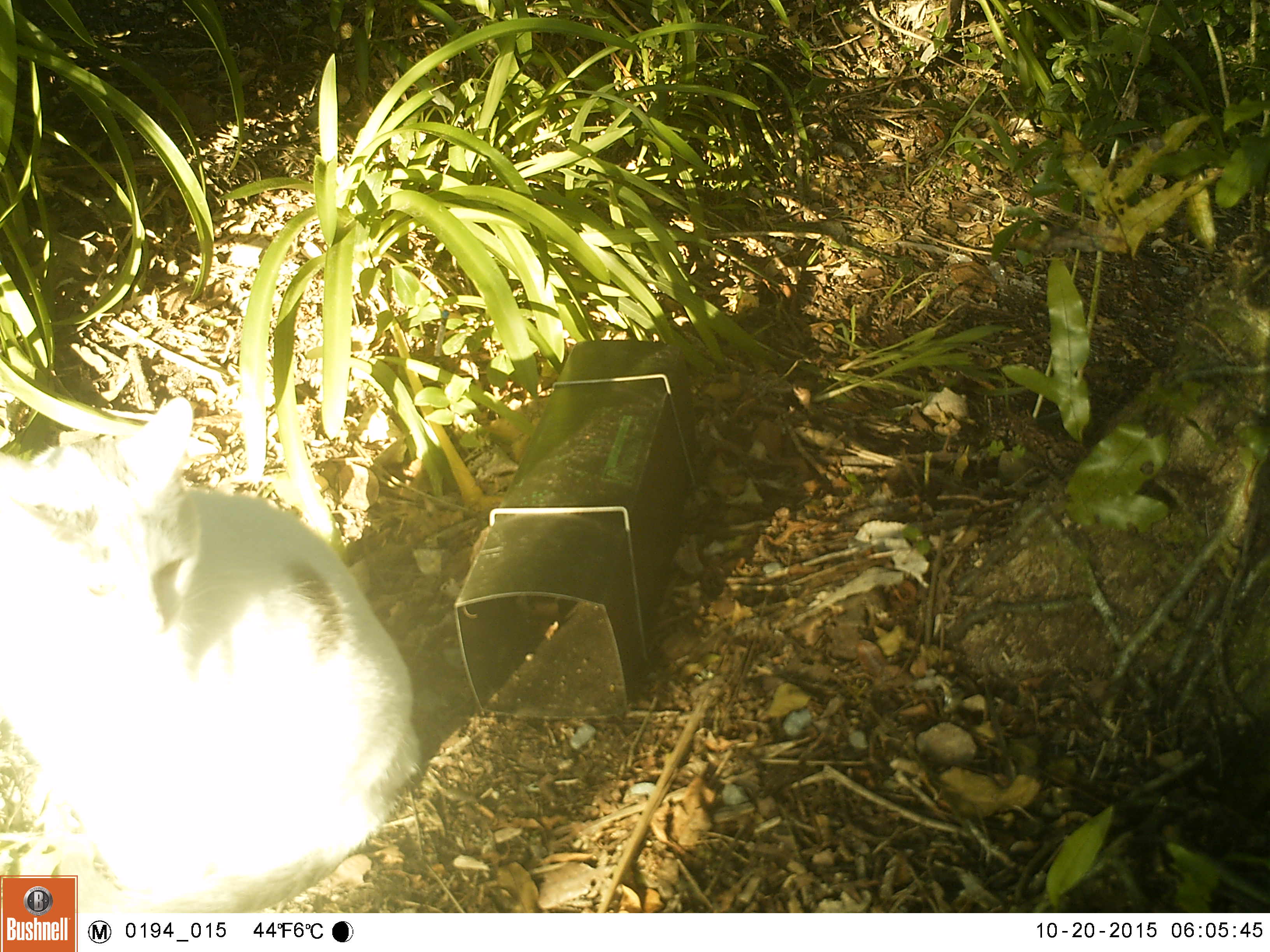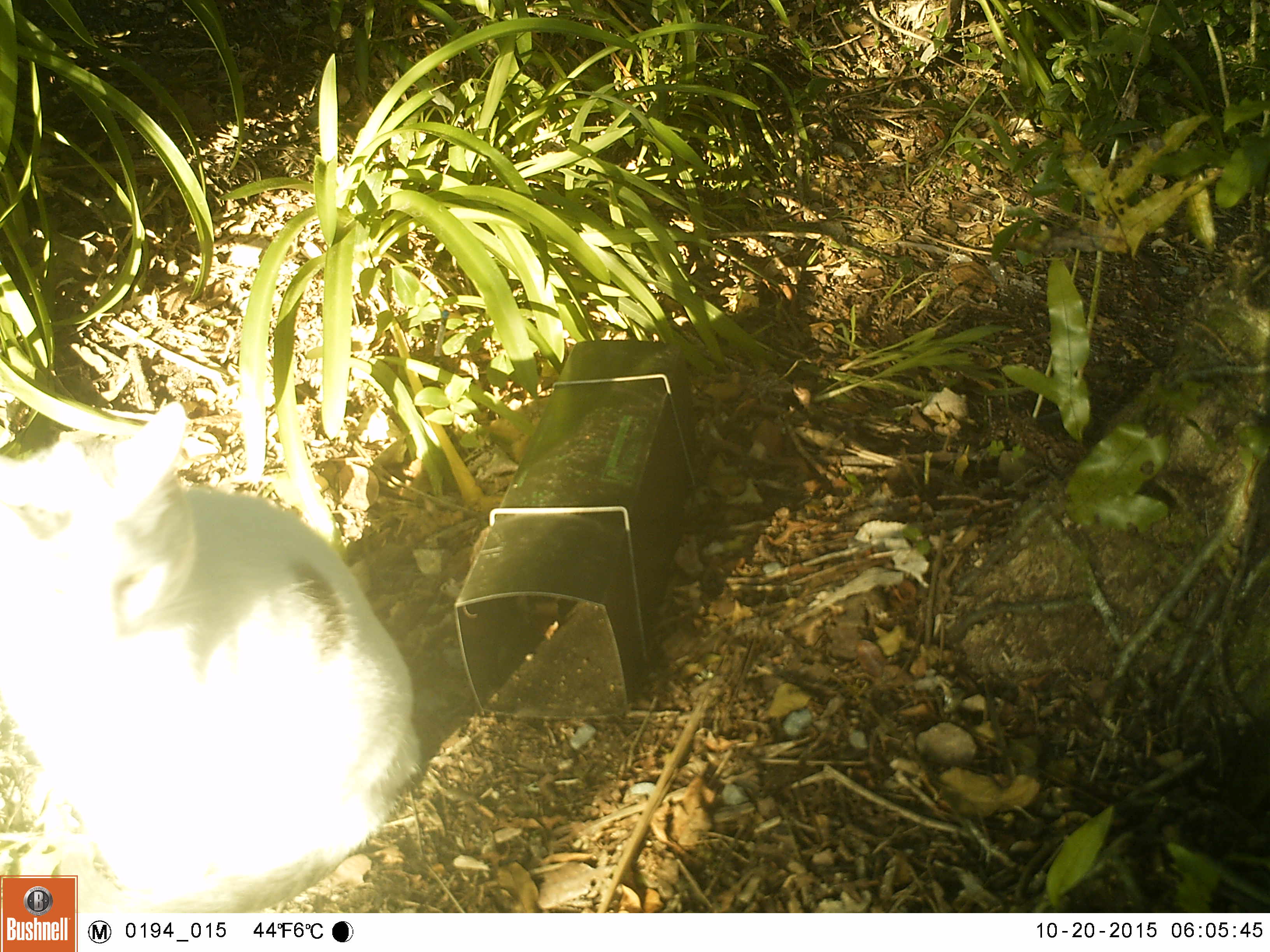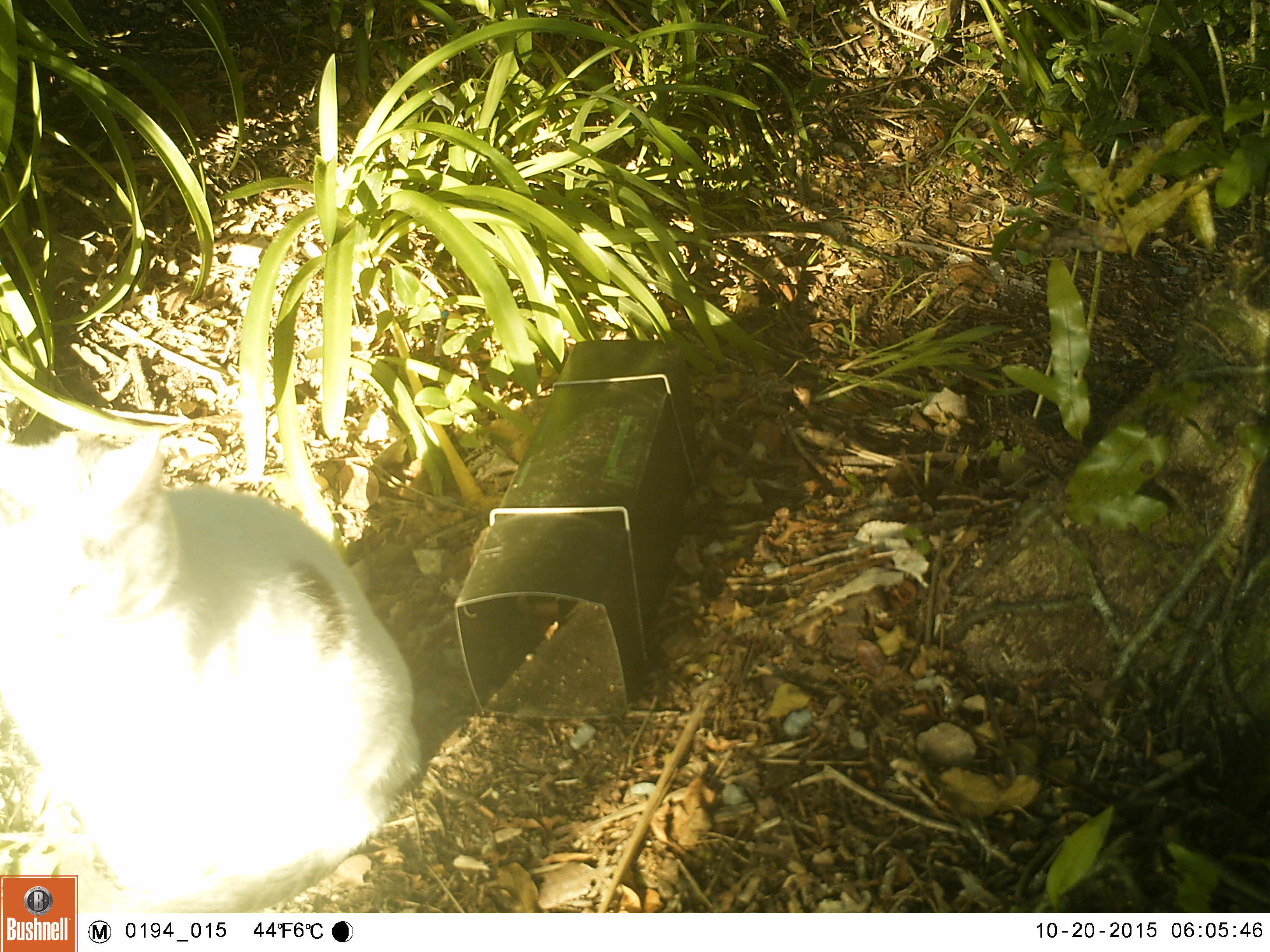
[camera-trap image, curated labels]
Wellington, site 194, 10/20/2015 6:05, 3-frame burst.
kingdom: Animalia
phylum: Chordata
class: Mammalia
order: Carnivora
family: Felidae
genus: Felis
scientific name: Felis catus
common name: cat